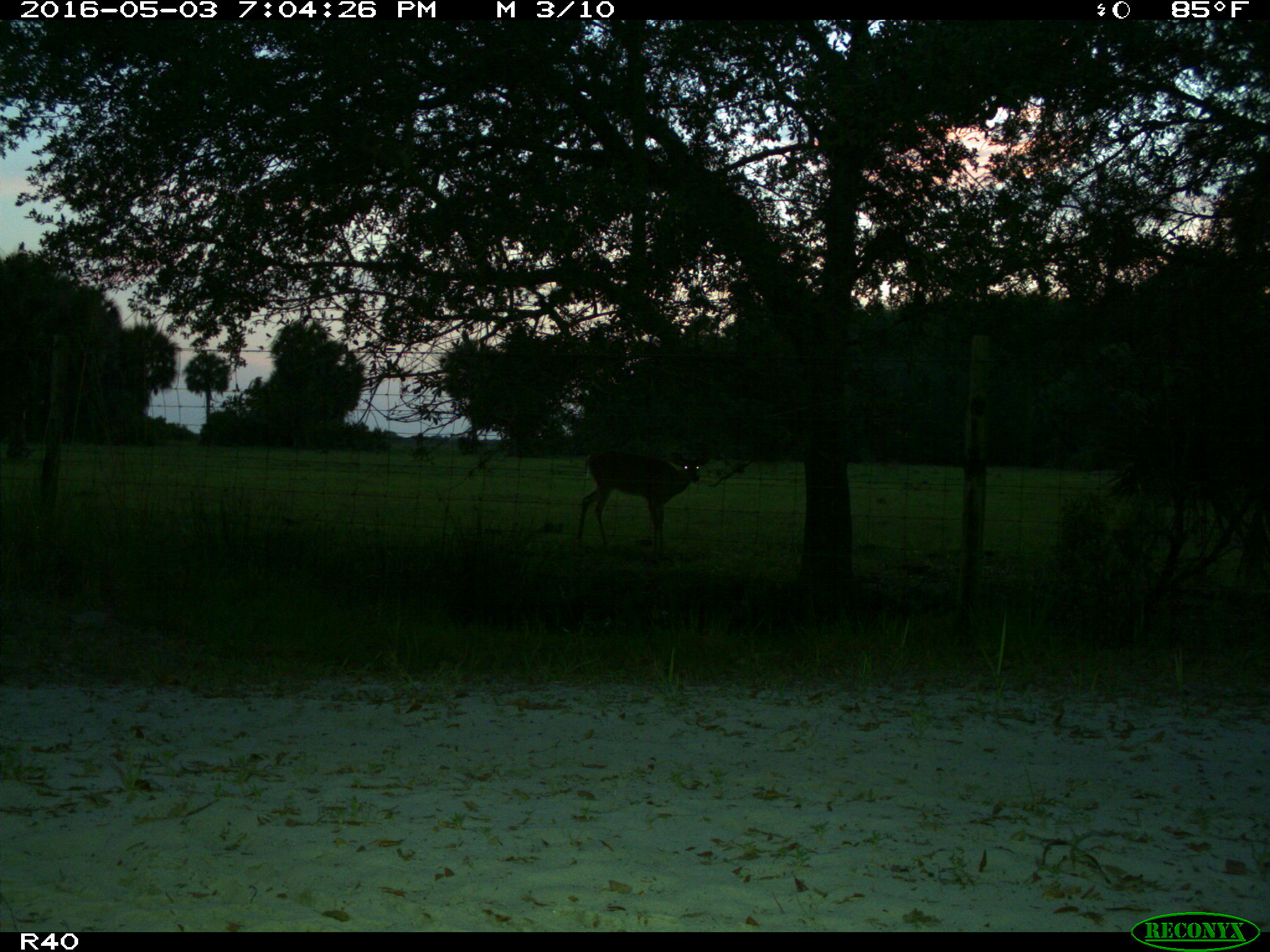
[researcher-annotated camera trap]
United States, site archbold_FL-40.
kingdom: Animalia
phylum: Chordata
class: Mammalia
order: Artiodactyla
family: Cervidae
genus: Odocoileus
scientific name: Odocoileus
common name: deer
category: unidentified deer